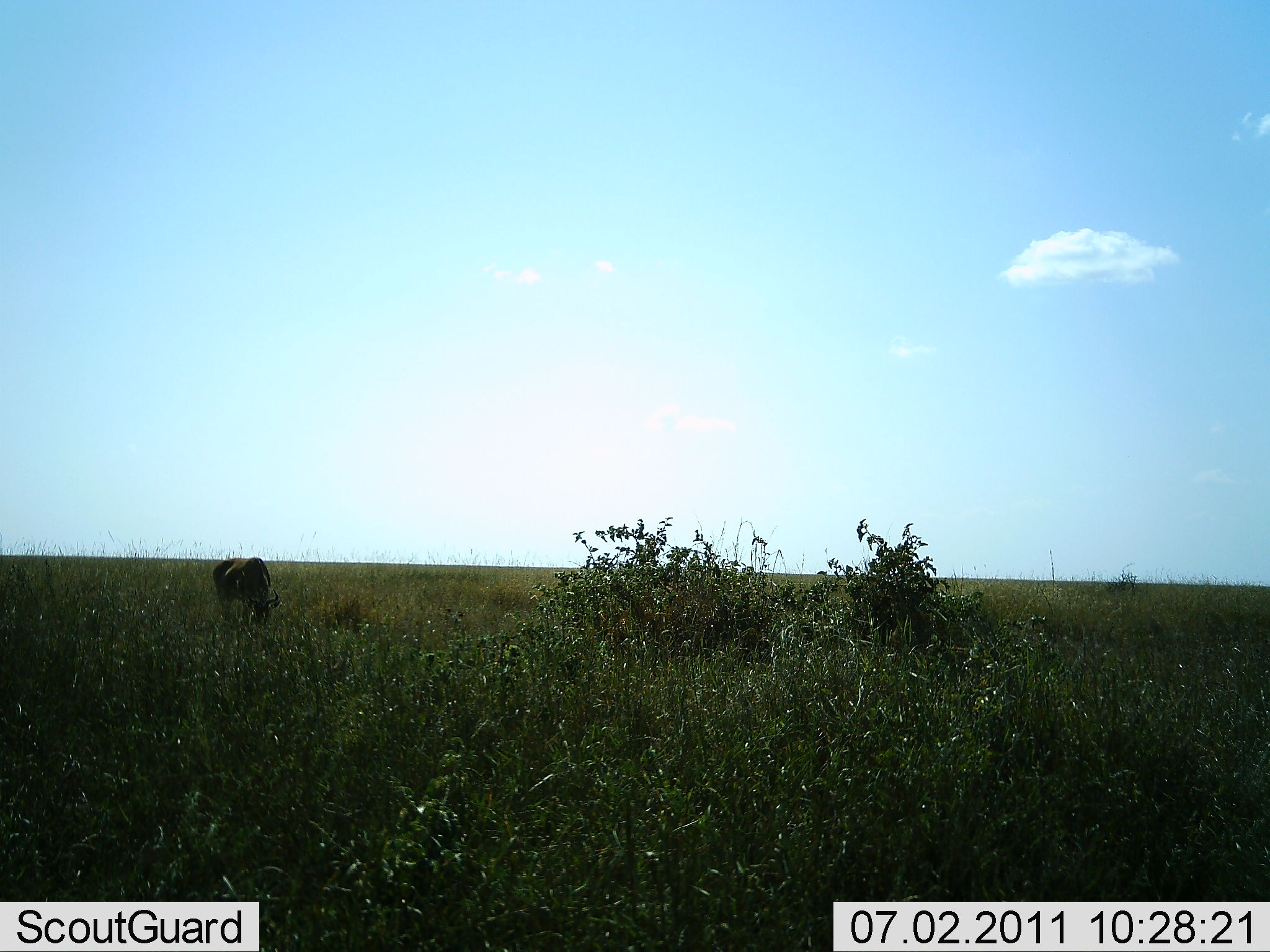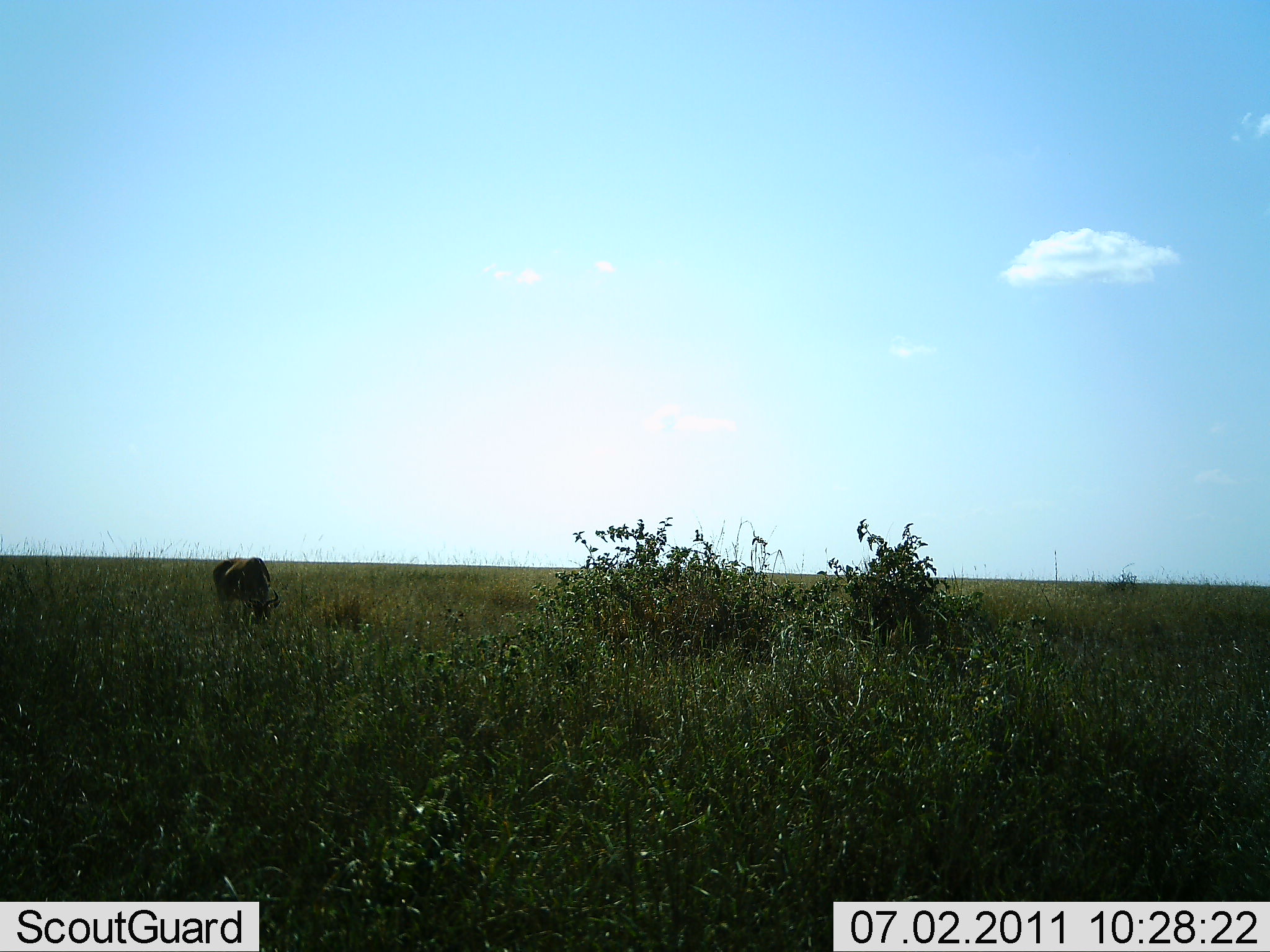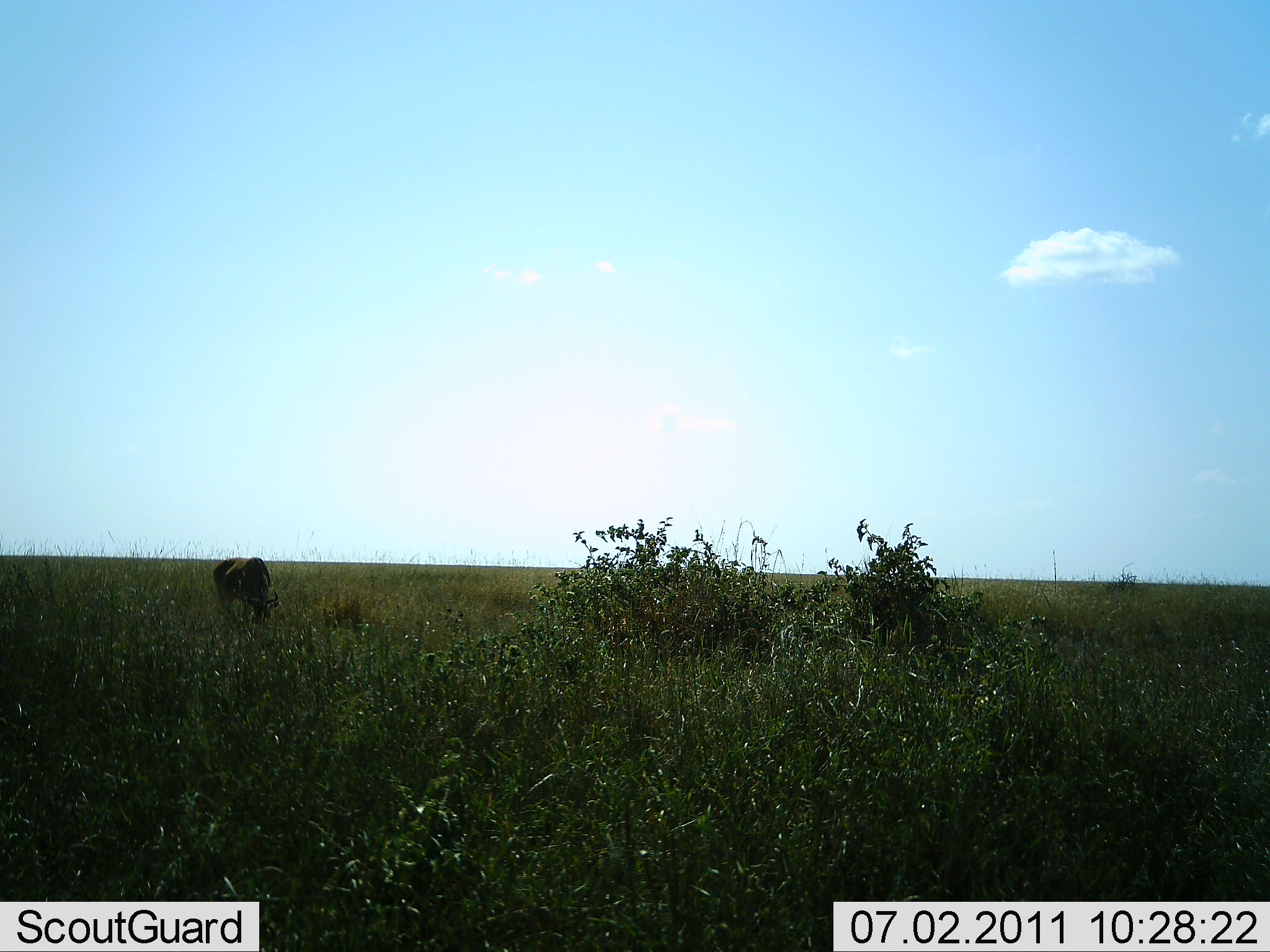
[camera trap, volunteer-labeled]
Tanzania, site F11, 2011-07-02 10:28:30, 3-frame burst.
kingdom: Animalia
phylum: Chordata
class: Mammalia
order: Artiodactyla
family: Bovidae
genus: Connochaetes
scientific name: Connochaetes taurinus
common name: blue wildebeest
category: wildebeest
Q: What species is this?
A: Wildebeest (blue wildebeest) (Connochaetes taurinus).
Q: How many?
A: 1.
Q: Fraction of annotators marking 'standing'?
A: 30%.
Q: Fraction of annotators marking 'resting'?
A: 0%.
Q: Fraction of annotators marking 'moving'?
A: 0%.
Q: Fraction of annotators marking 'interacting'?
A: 0%.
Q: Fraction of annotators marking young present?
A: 0%.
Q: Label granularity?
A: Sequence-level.